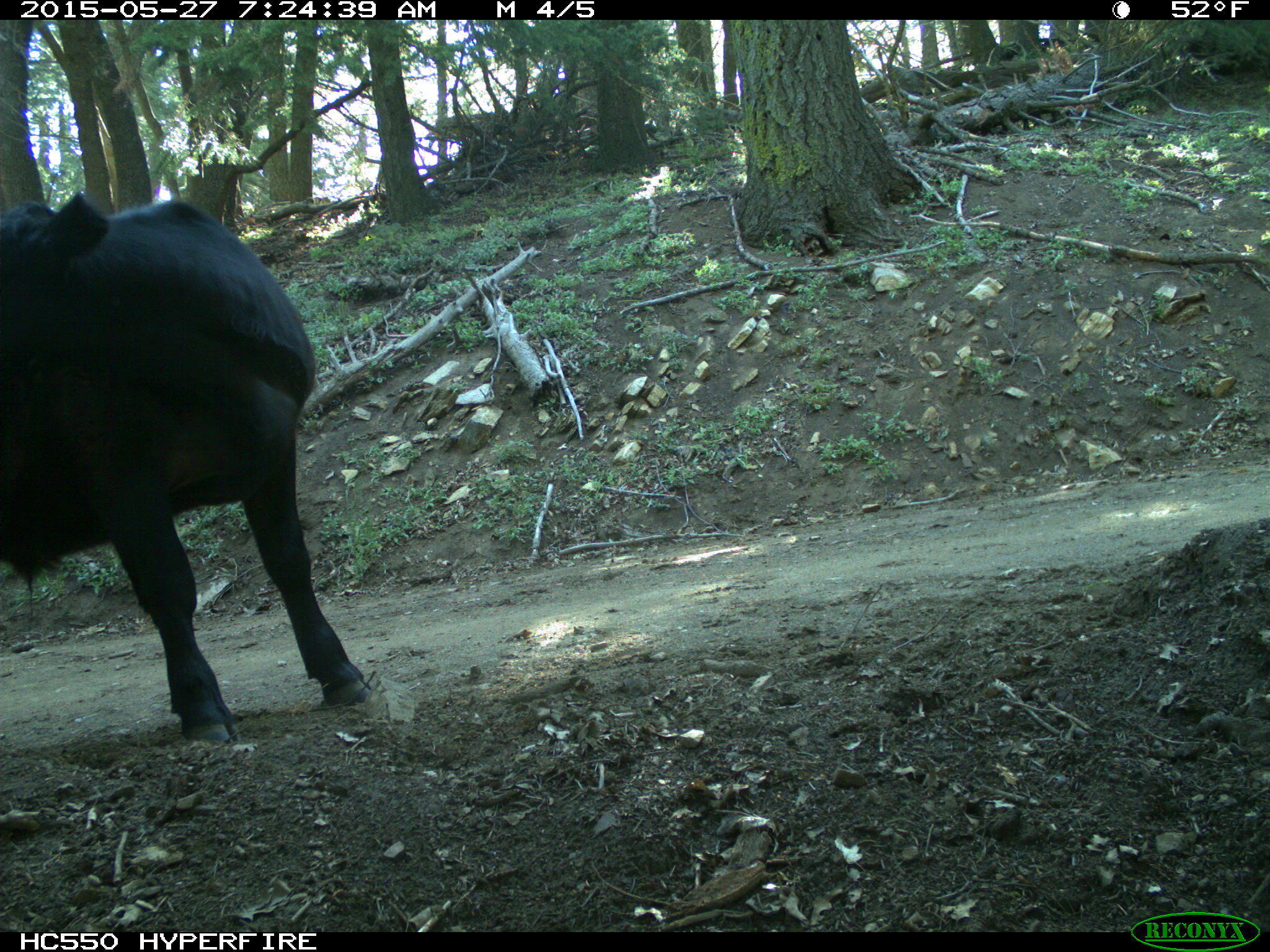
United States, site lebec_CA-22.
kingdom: Animalia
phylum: Chordata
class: Mammalia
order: Artiodactyla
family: Bovidae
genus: Bos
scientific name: Bos taurus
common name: domestic cow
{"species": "Bos taurus (domestic cow)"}